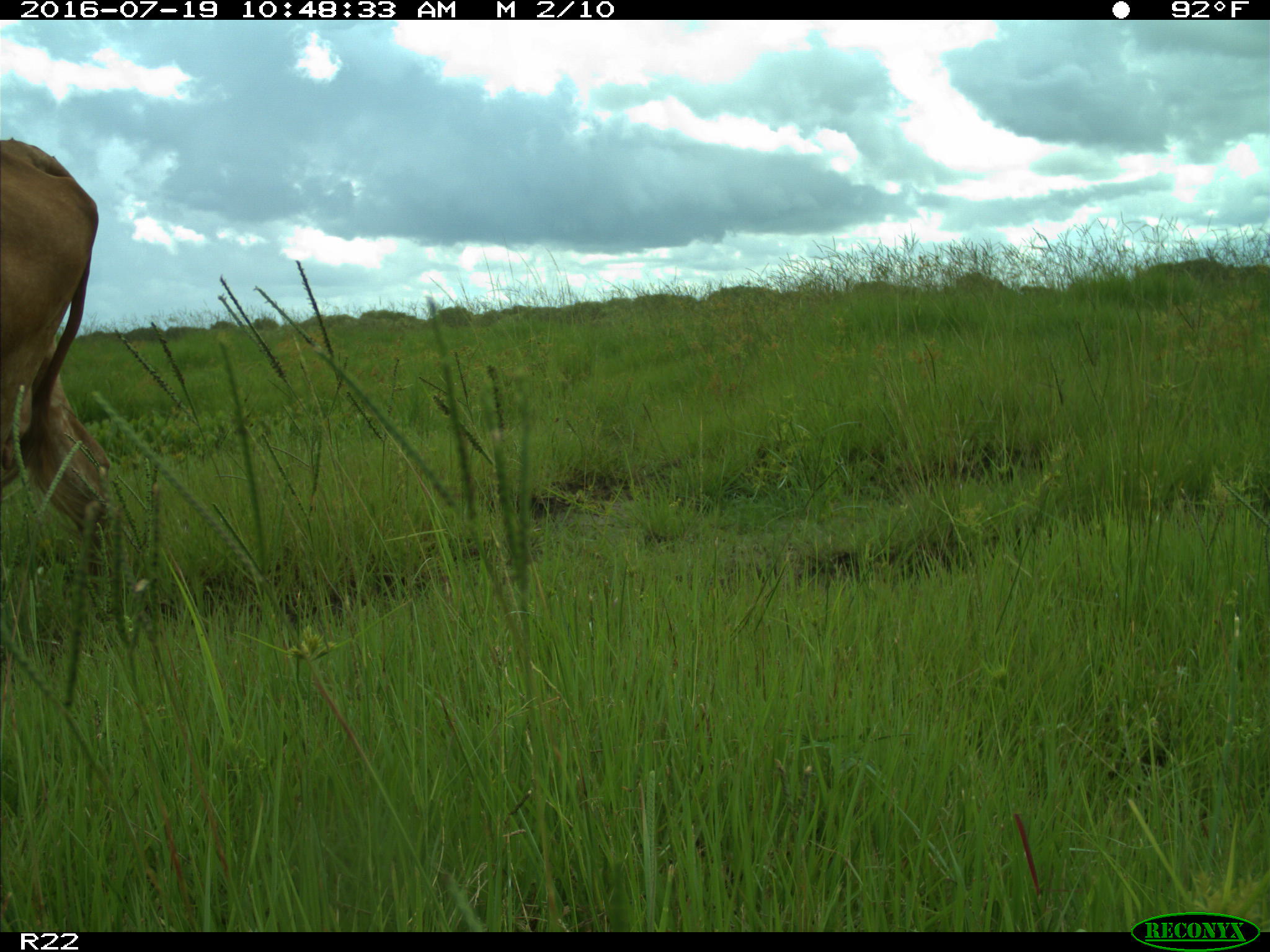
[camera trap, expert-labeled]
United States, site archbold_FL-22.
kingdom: Animalia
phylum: Chordata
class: Mammalia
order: Artiodactyla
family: Bovidae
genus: Bos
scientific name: Bos taurus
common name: domestic cow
Bos taurus (domestic cow).